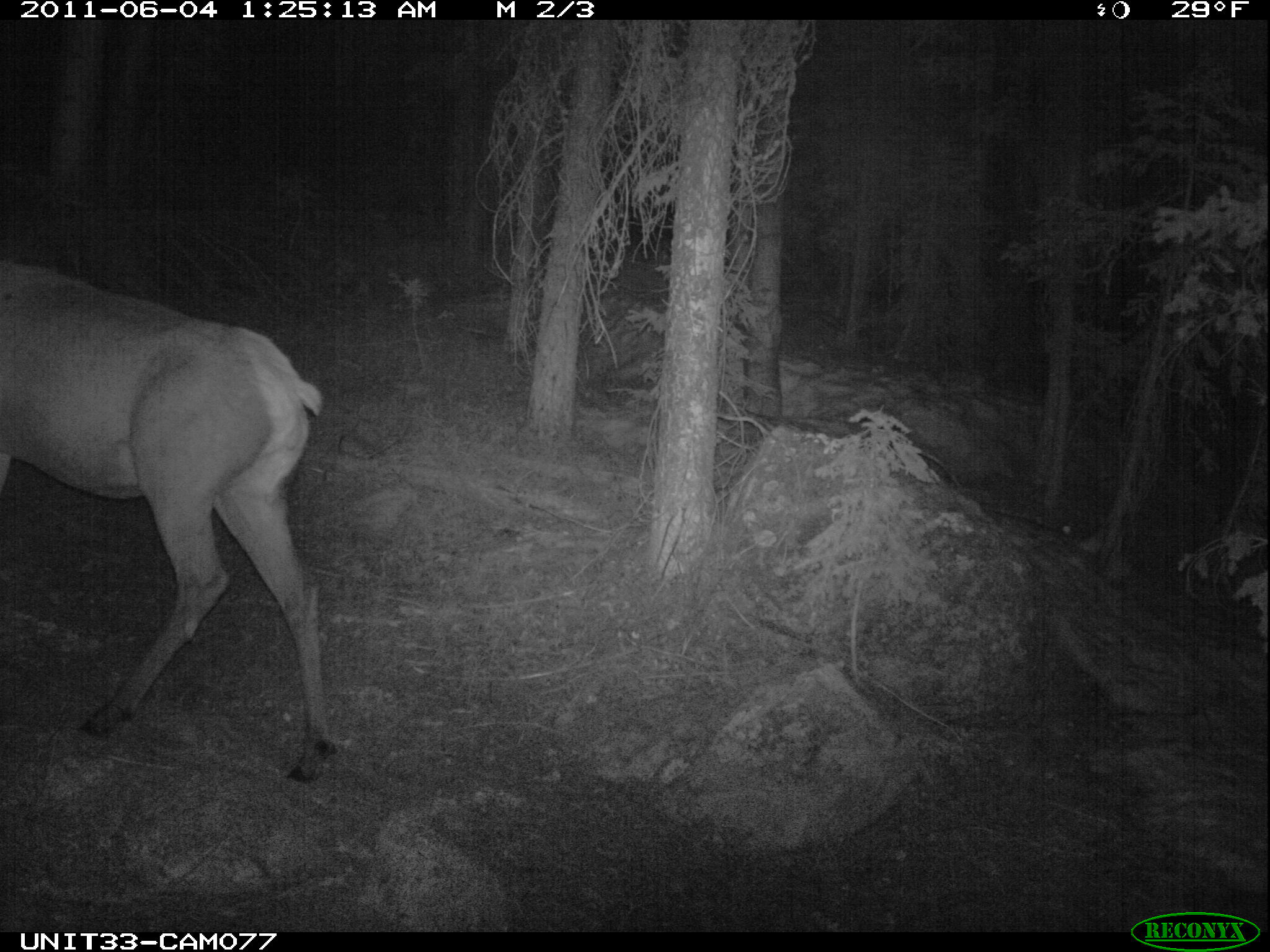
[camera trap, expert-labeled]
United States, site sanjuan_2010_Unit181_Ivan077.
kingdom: Animalia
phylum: Chordata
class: Mammalia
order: Artiodactyla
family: Cervidae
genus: Cervus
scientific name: Cervus elaphus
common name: red deer